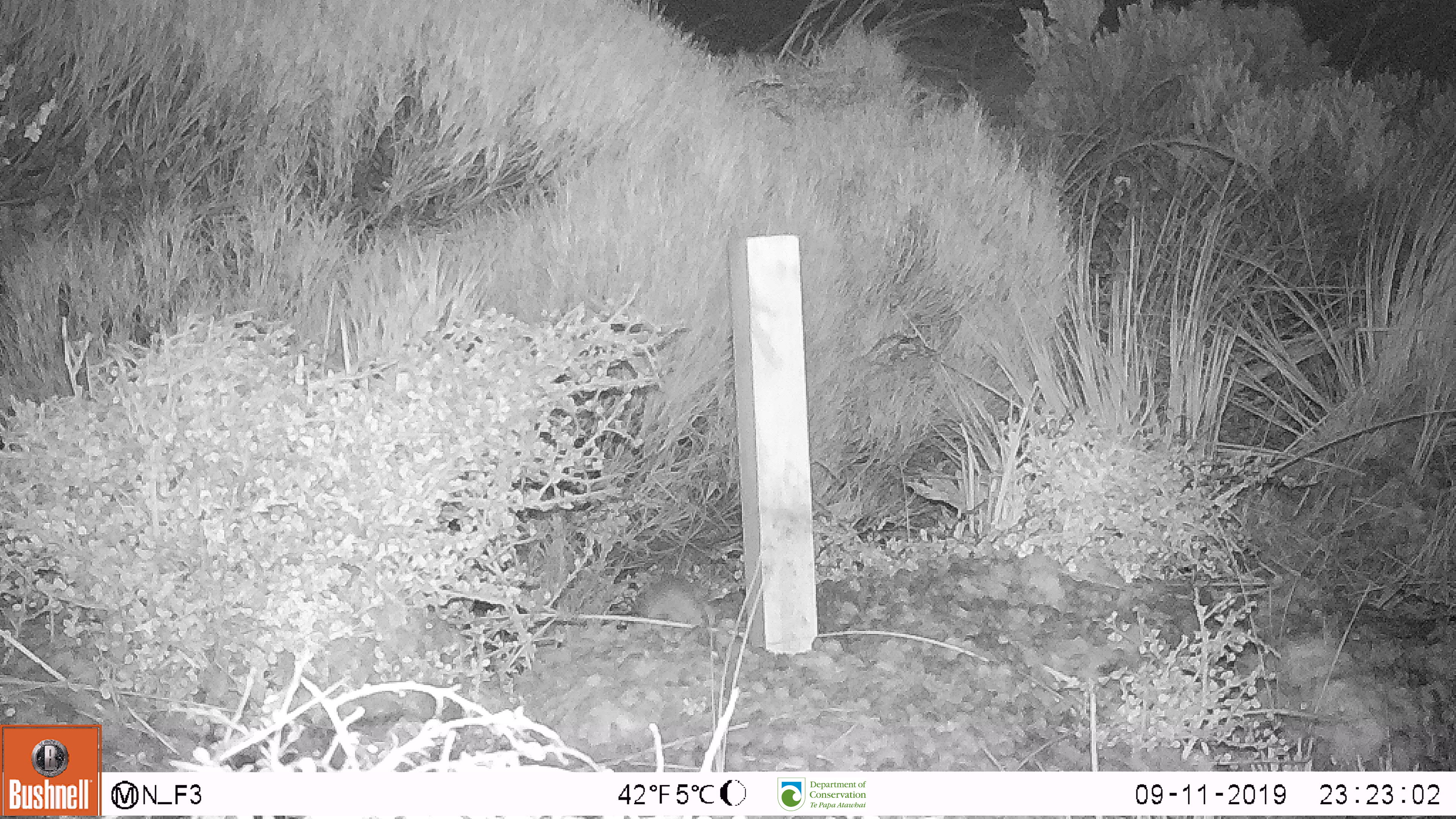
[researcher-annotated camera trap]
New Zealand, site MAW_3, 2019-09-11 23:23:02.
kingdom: Animalia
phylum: Chordata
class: Mammalia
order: Rodentia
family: Muridae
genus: Mus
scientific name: Mus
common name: mouse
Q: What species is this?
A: Mouse (Mus).